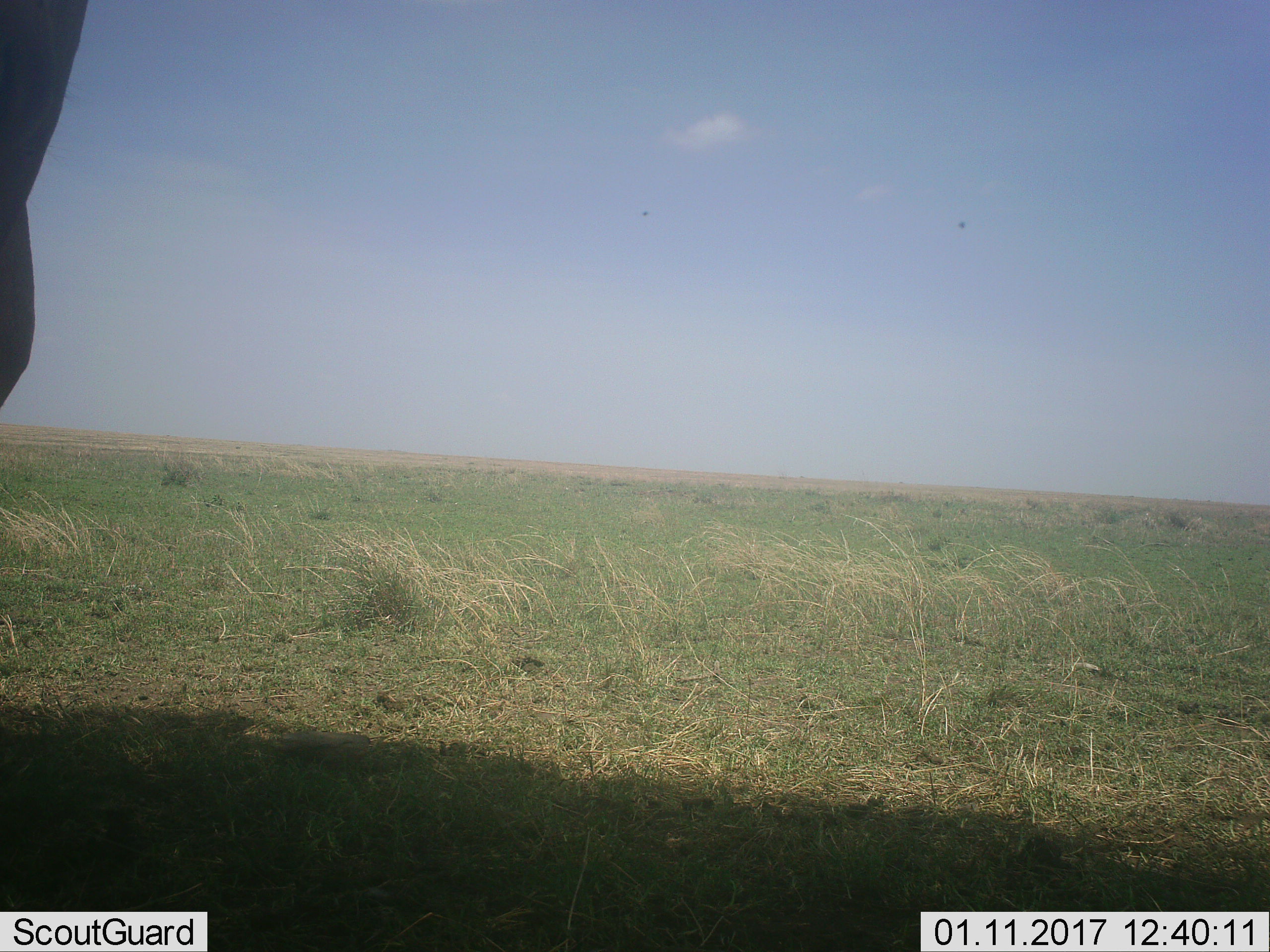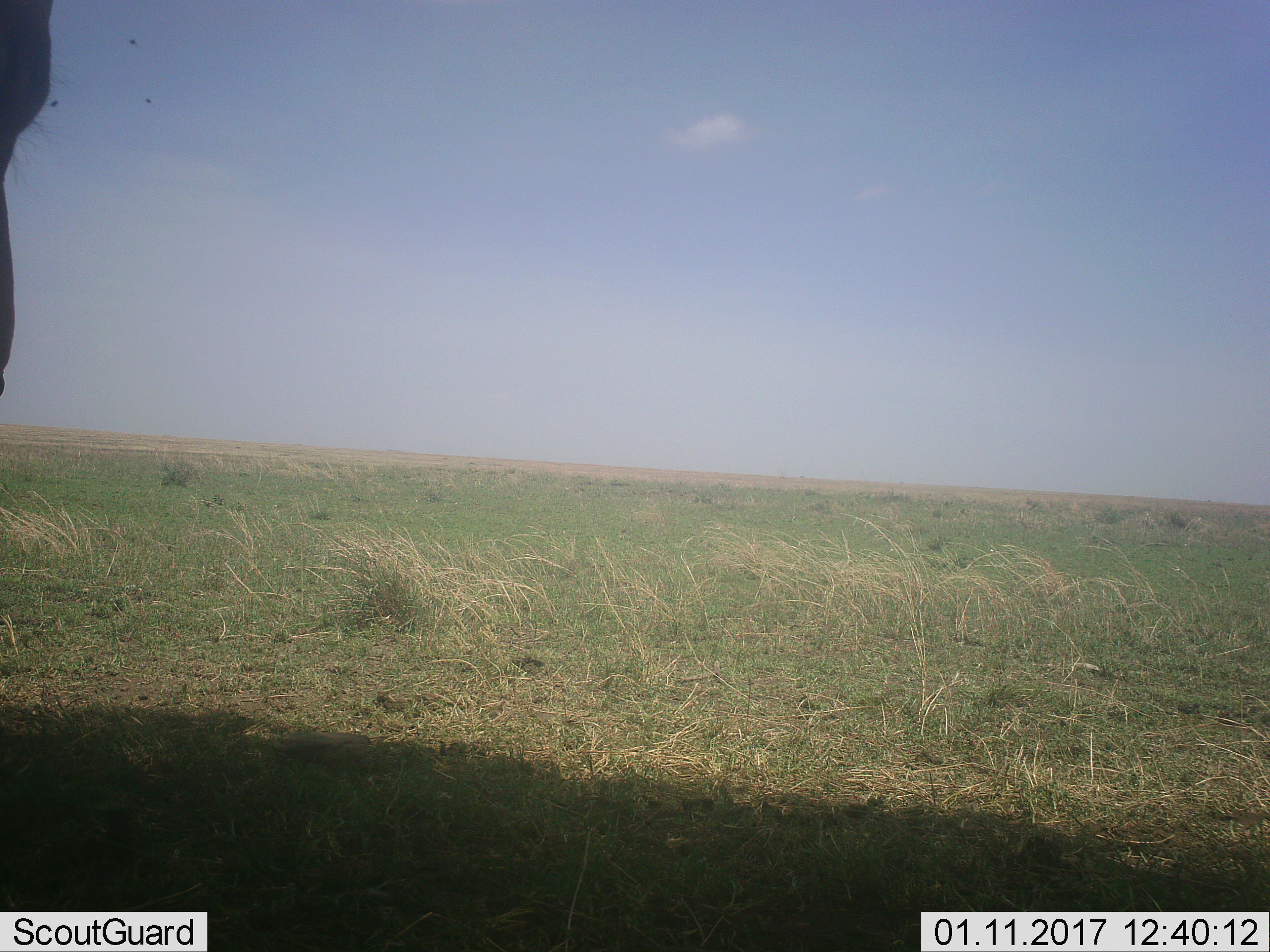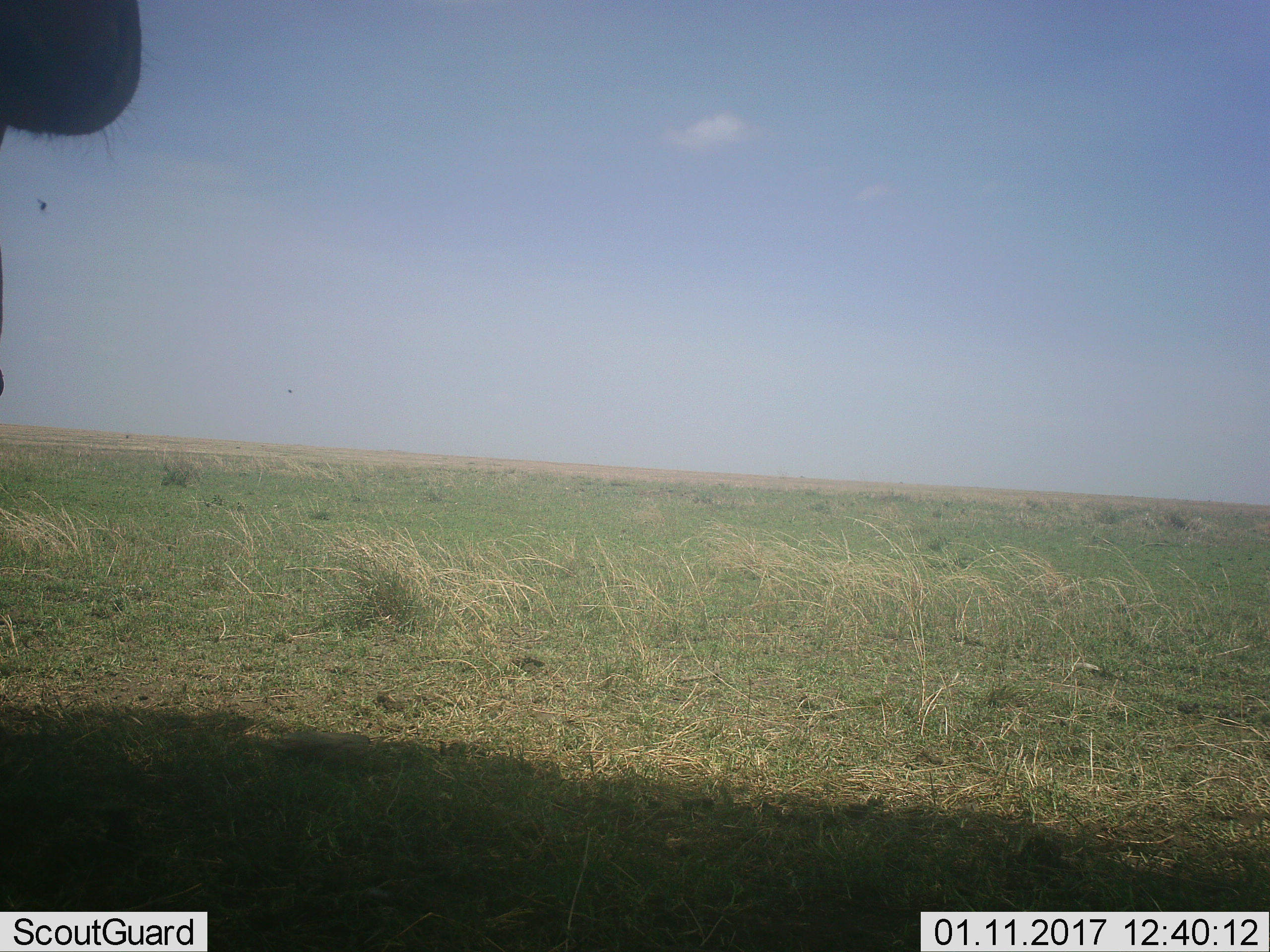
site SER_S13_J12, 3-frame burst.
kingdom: Animalia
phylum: Chordata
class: Mammalia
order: Artiodactyla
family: Bovidae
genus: Alcelaphus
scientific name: Alcelaphus buselaphus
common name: hartebeest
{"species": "hartebeest (Alcelaphus buselaphus)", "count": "1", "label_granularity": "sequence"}